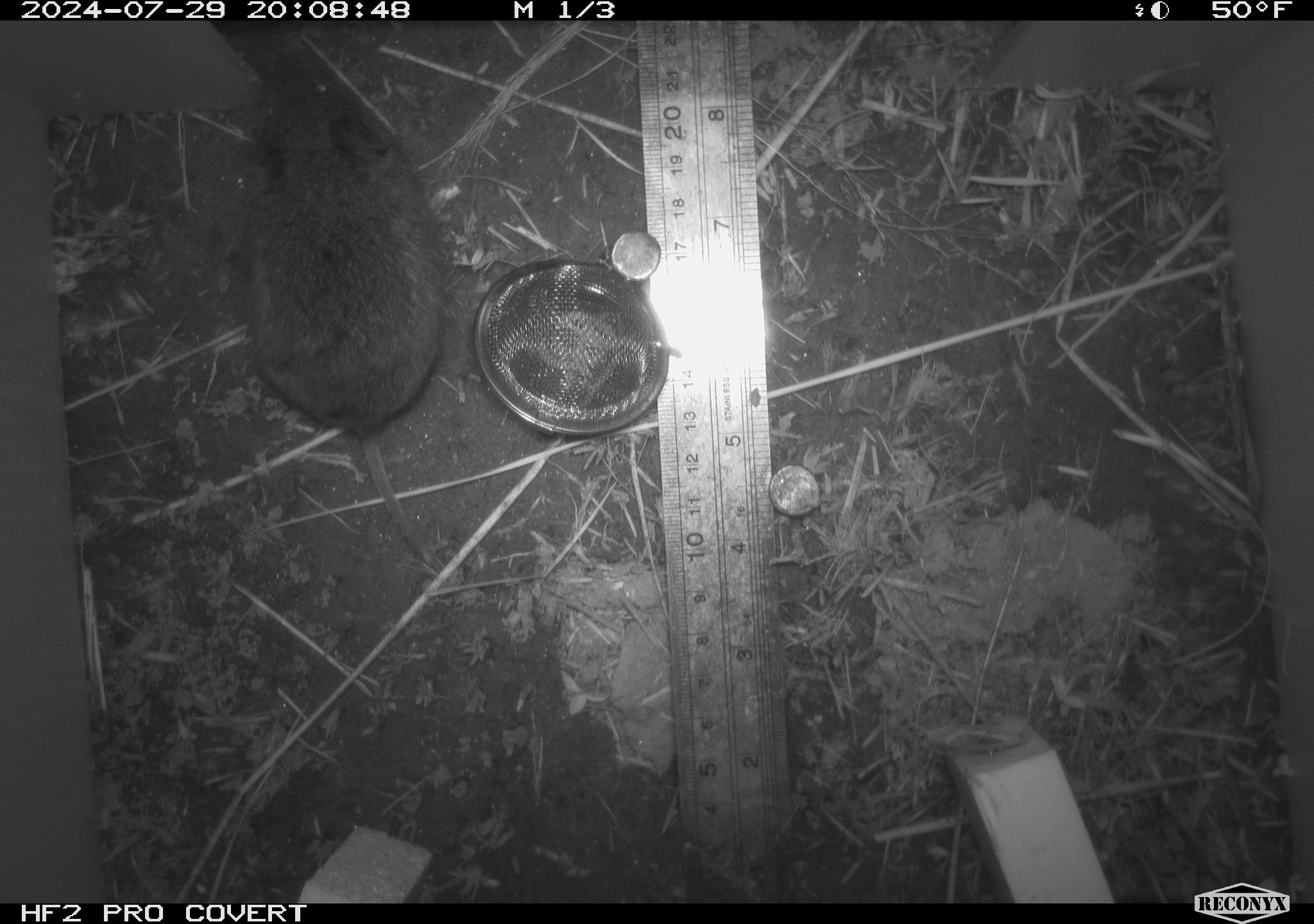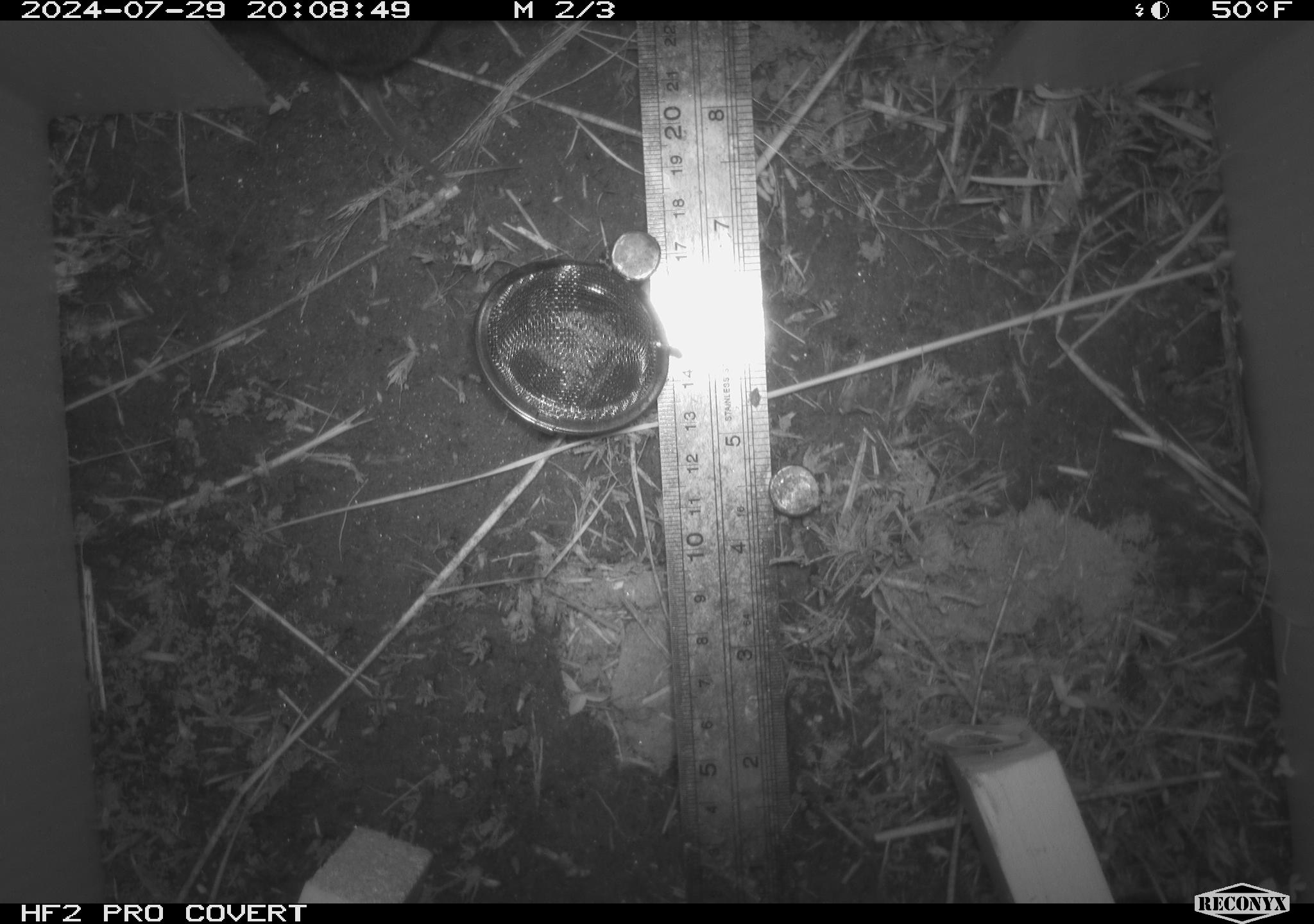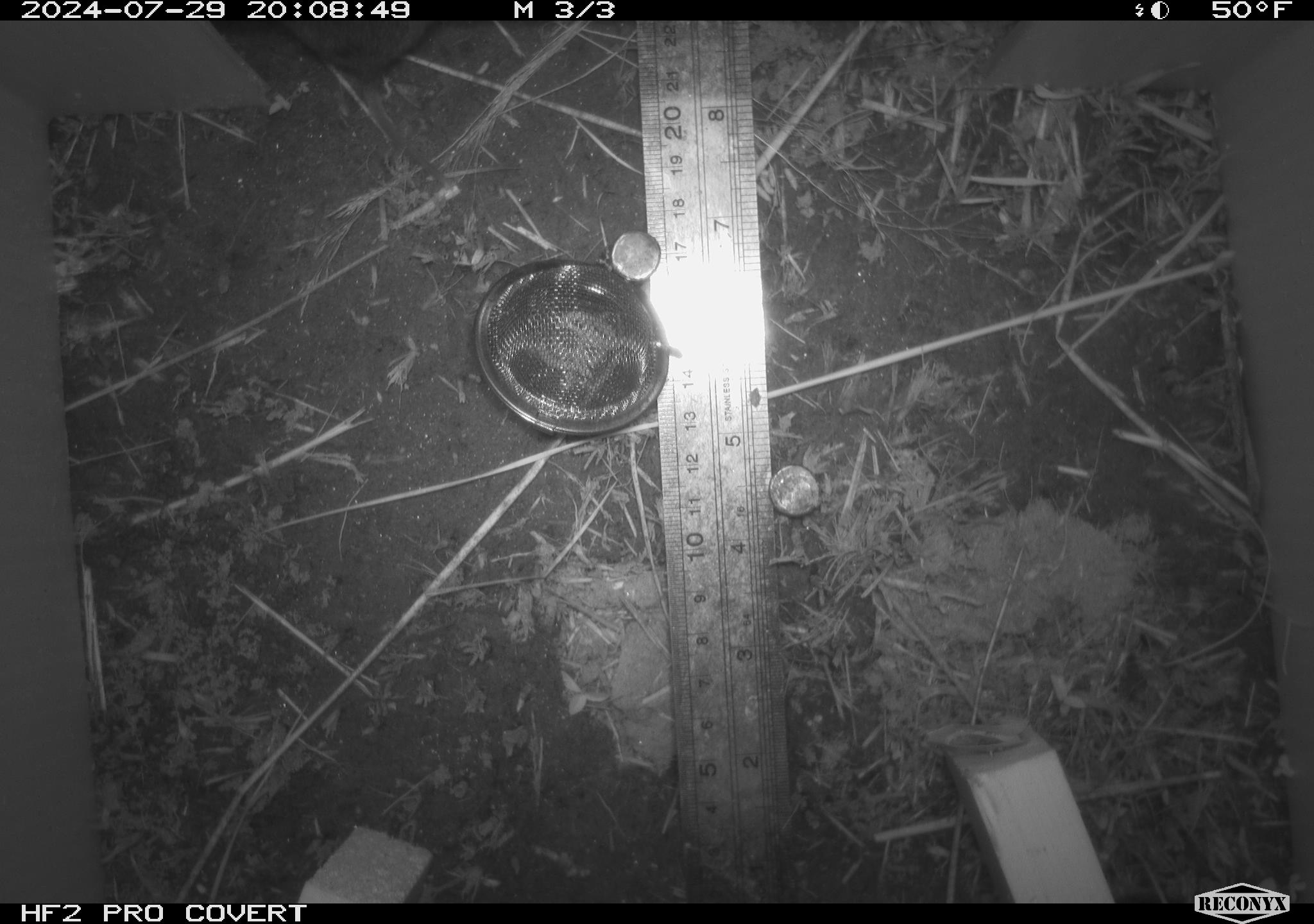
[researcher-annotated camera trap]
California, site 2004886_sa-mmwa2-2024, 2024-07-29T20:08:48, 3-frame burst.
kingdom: Animalia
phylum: Chordata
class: Mammalia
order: Rodentia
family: Cricetidae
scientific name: Arvicolinae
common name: voles, lemmings, and muskrats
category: arvicolinae subfamily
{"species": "arvicolinae subfamily (voles, lemmings, and muskrats) (Arvicolinae)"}